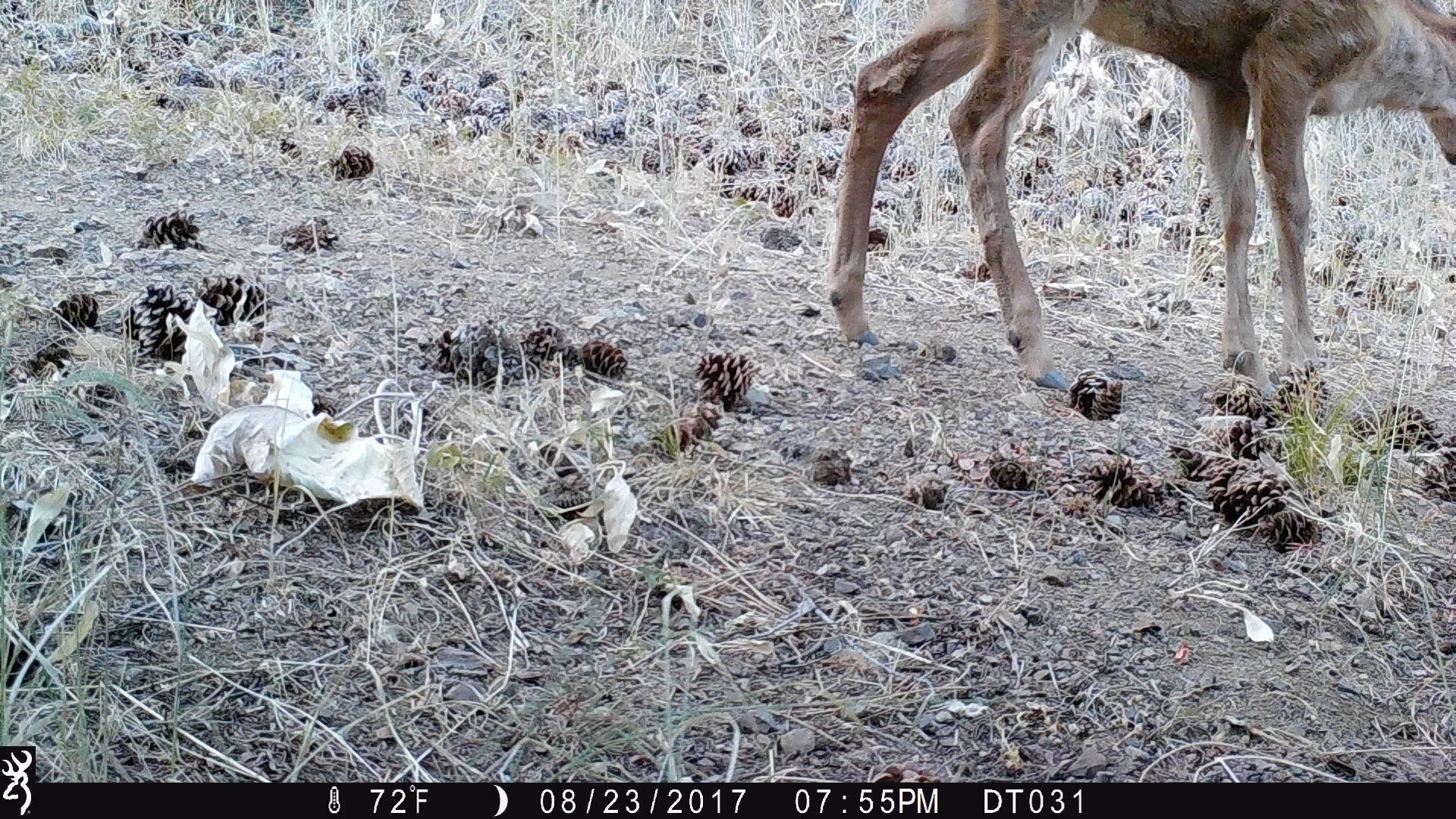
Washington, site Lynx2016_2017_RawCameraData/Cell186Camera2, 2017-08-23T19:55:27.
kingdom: Animalia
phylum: Chordata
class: Mammalia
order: Artiodactyla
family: Cervidae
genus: Odocoileus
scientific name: Odocoileus hemionus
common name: mule deer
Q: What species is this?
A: Odocoileus hemionus (mule deer).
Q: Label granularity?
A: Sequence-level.